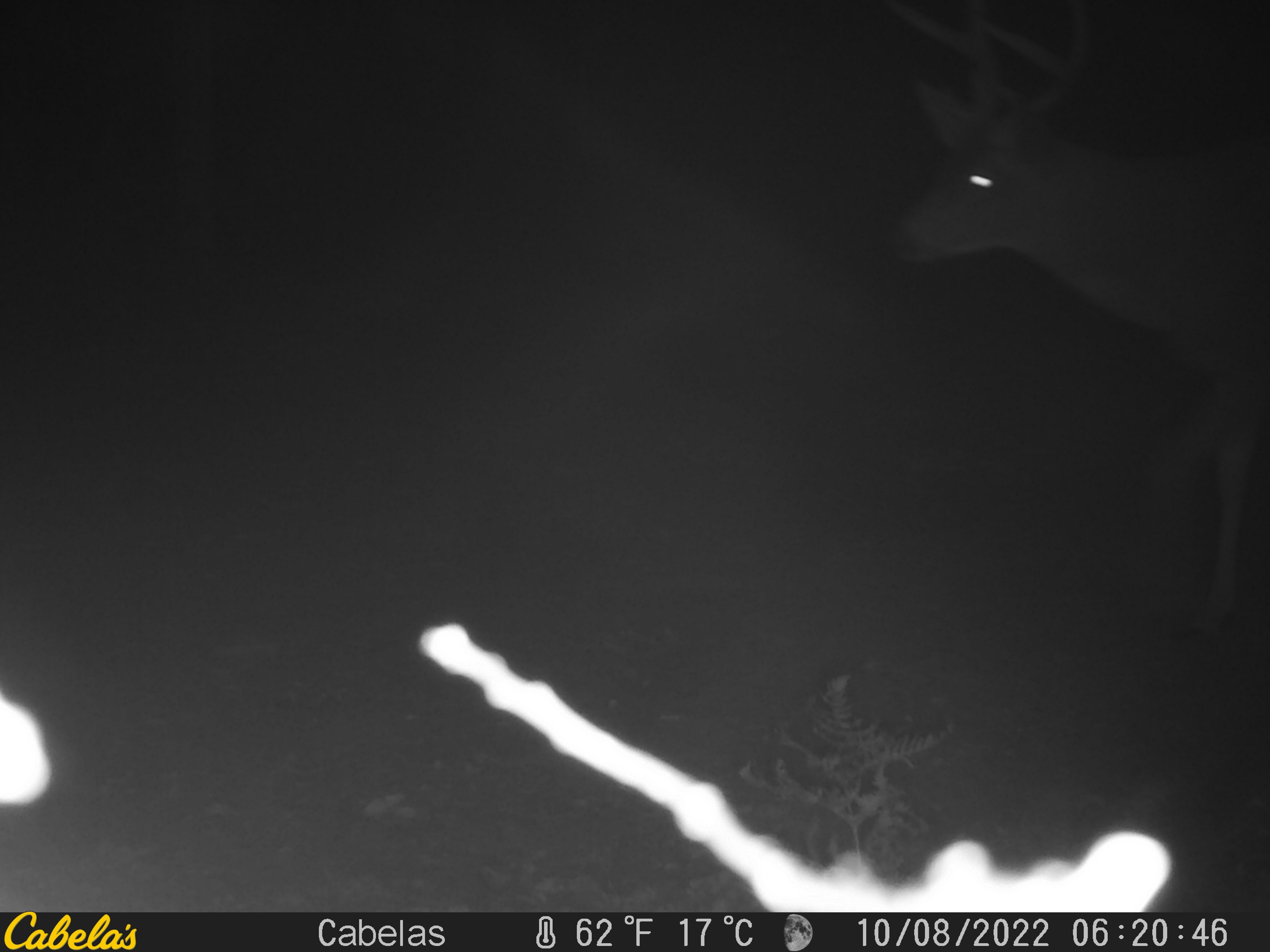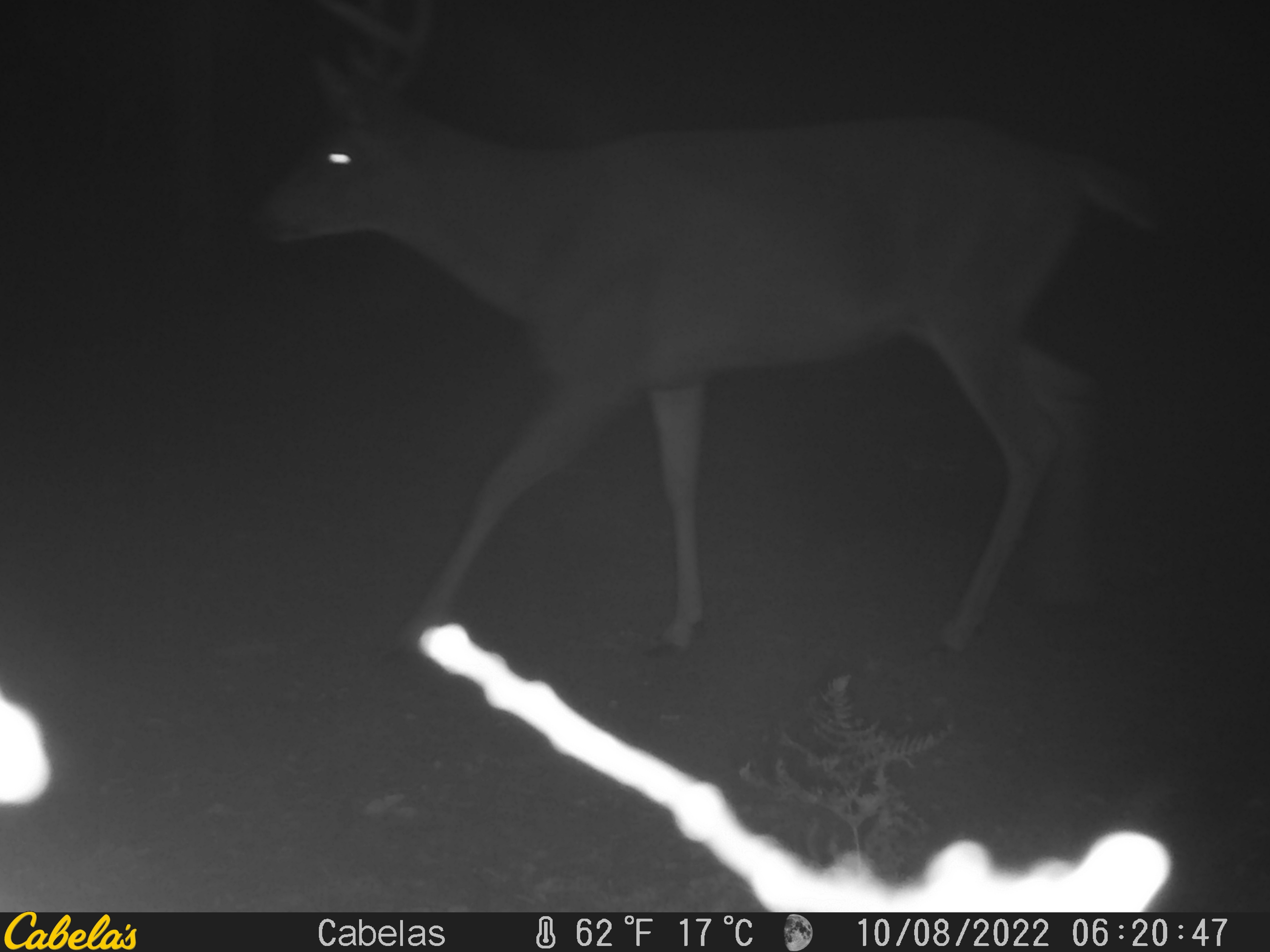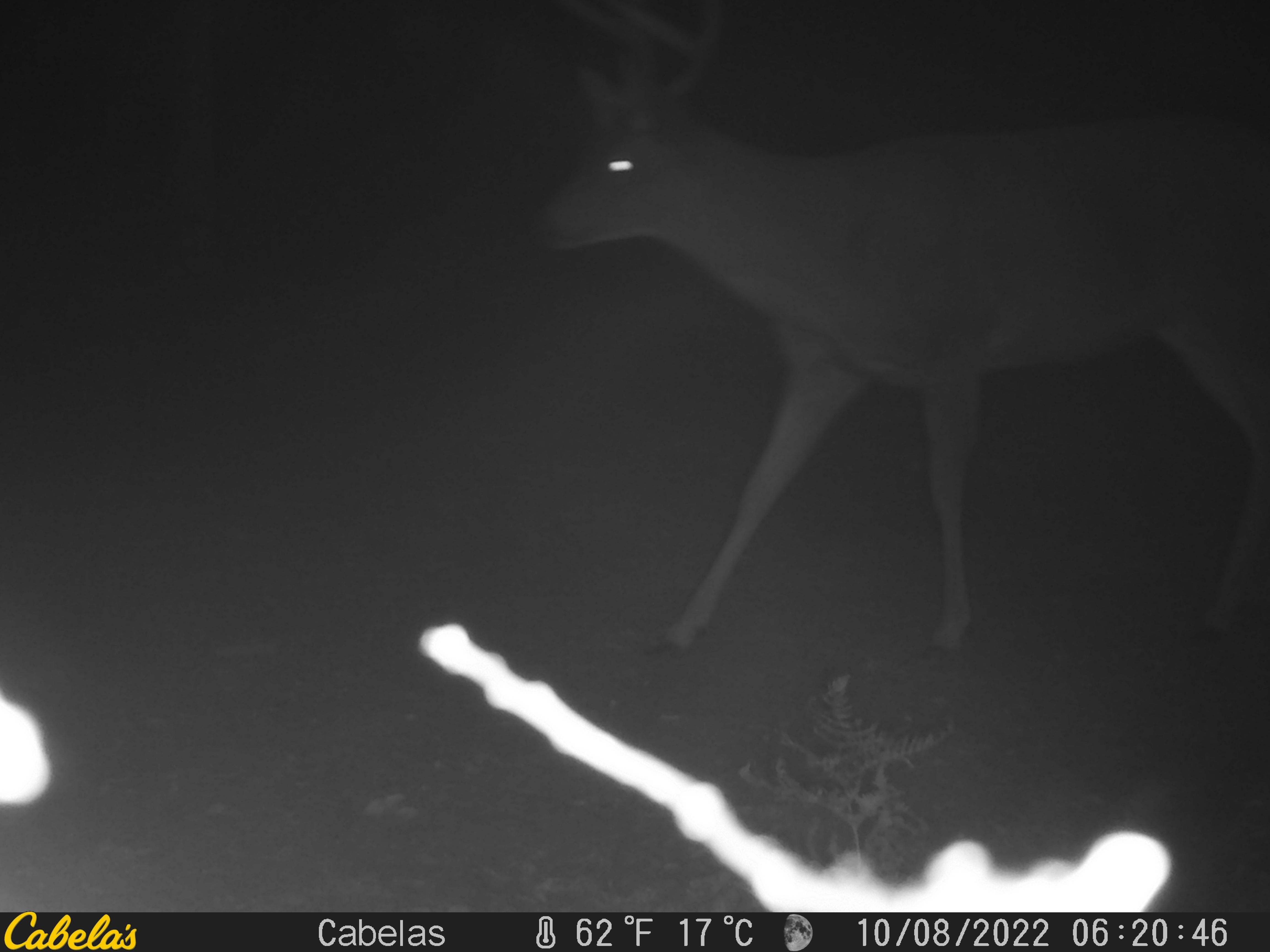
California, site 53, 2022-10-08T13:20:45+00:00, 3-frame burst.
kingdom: Animalia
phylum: Chordata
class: Mammalia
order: Artiodactyla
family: Cervidae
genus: Odocoileus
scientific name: Odocoileus hemionus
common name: mule deer